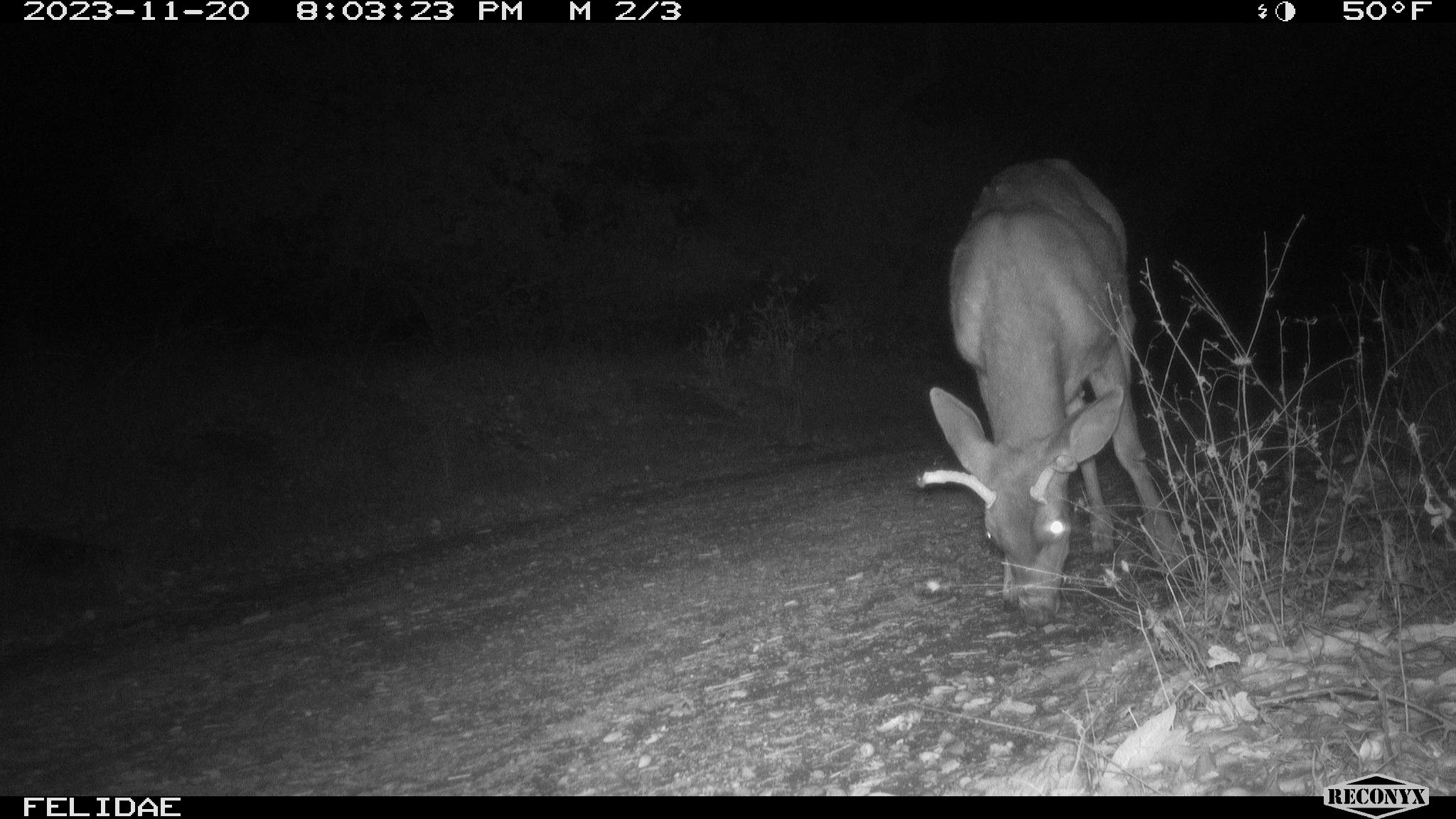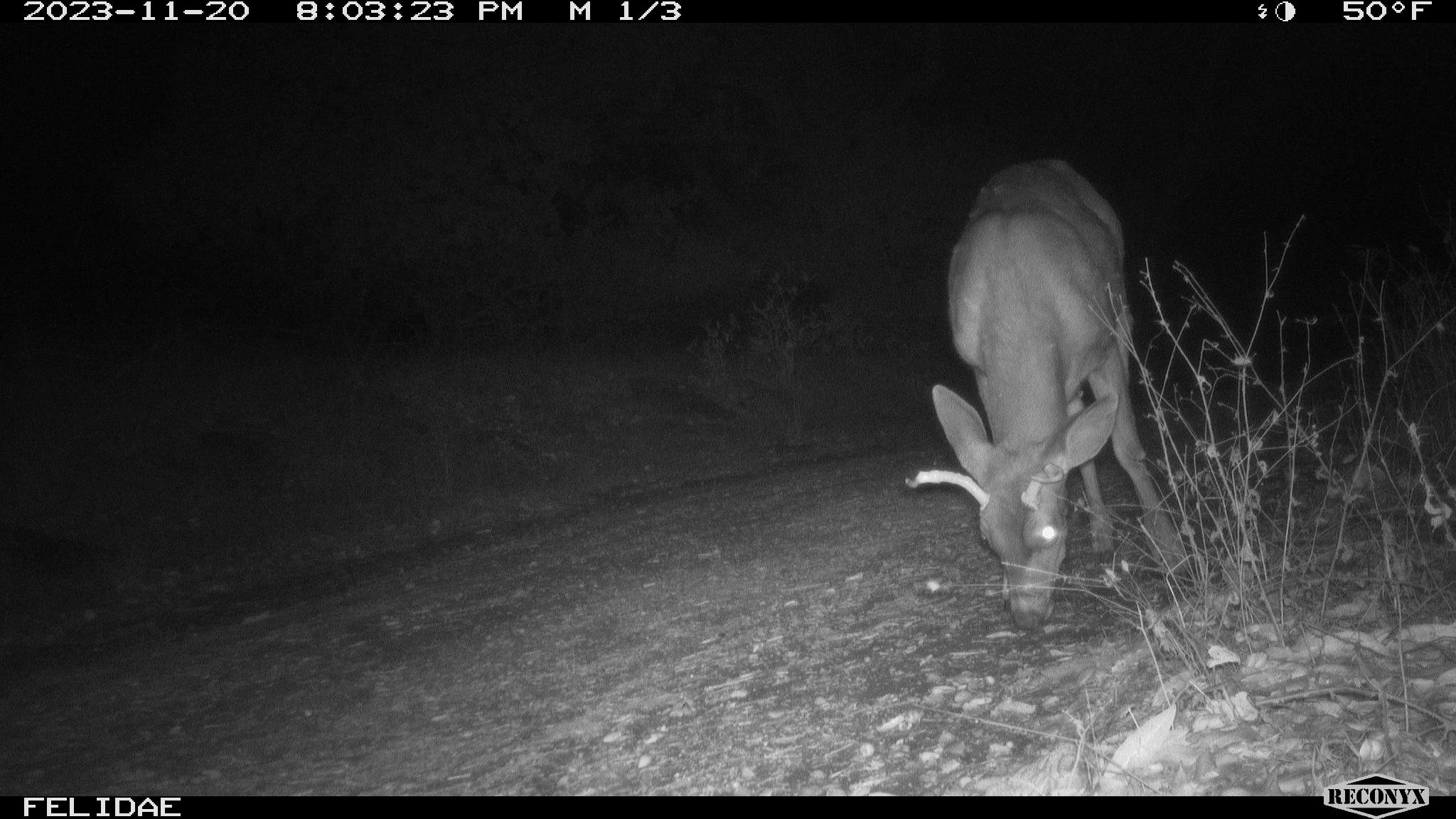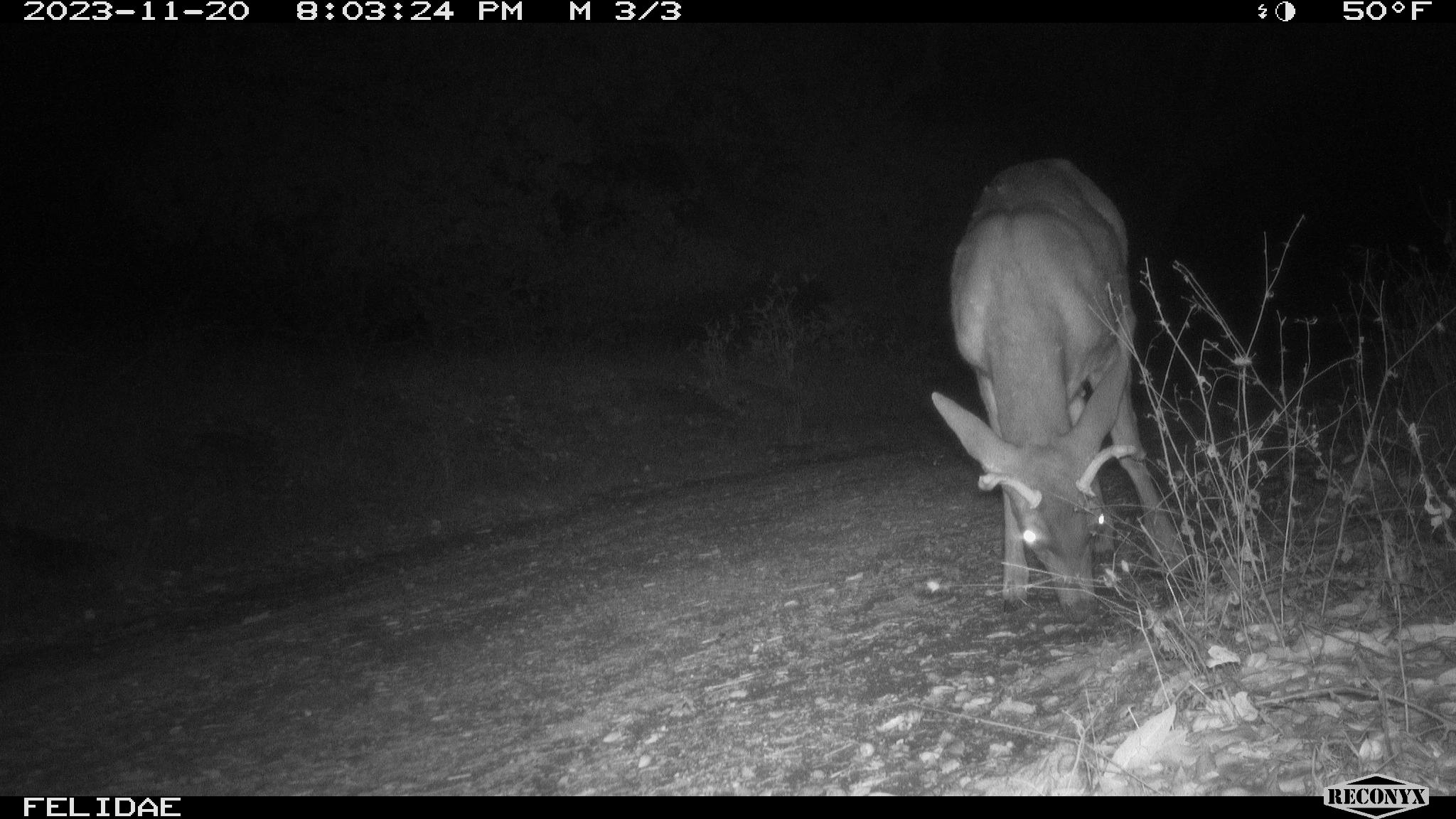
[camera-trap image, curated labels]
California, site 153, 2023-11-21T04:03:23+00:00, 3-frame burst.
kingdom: Animalia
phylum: Chordata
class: Mammalia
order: Artiodactyla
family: Cervidae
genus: Odocoileus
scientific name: Odocoileus hemionus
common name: mule deer